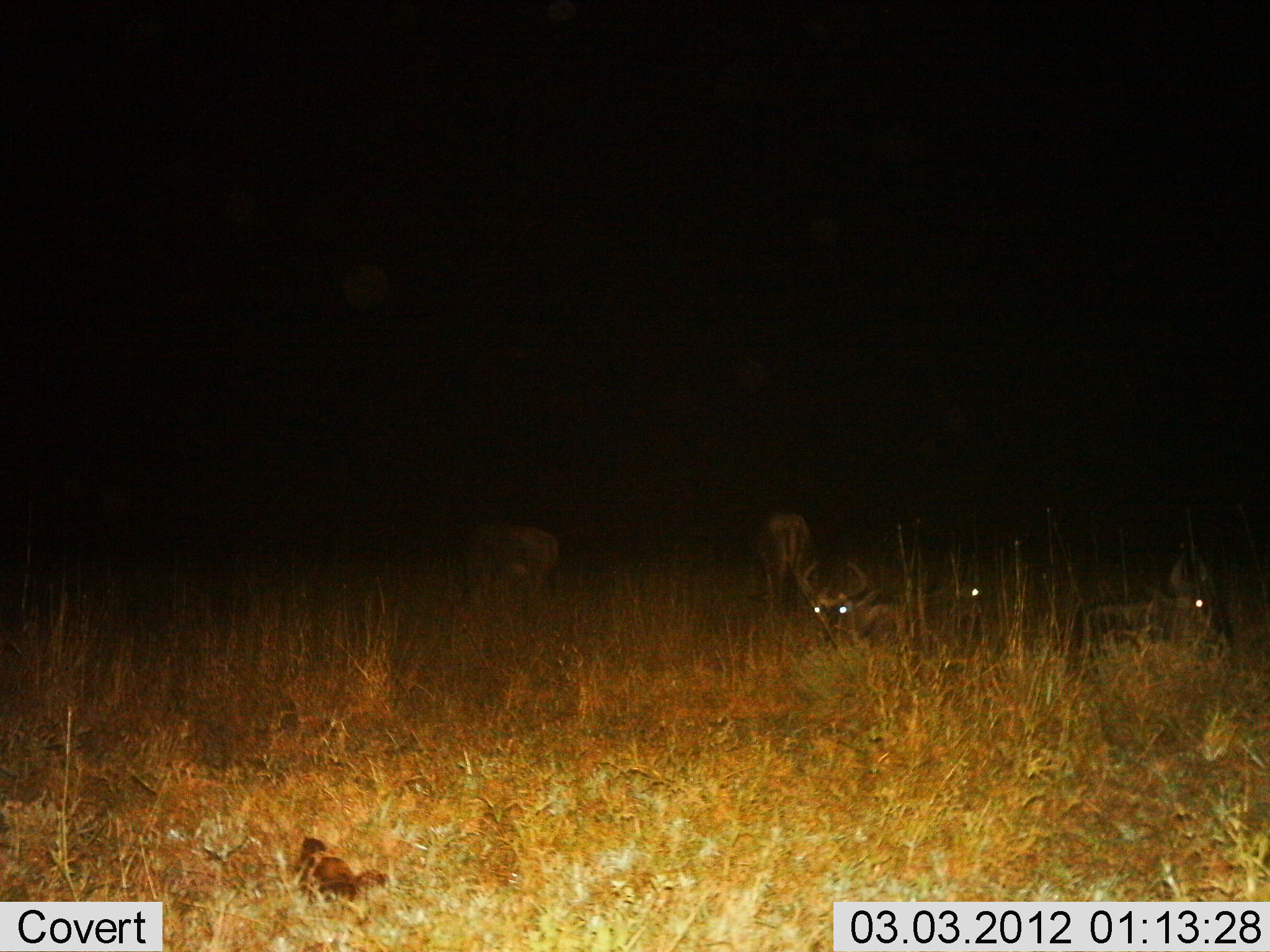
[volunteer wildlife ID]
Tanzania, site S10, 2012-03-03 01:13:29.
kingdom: Animalia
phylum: Chordata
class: Mammalia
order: Artiodactyla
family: Bovidae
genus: Connochaetes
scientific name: Connochaetes taurinus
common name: blue wildebeest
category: wildebeest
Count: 5.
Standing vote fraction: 56%.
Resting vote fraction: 100%.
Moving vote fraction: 0%.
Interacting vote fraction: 0%.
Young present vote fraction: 4%.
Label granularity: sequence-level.